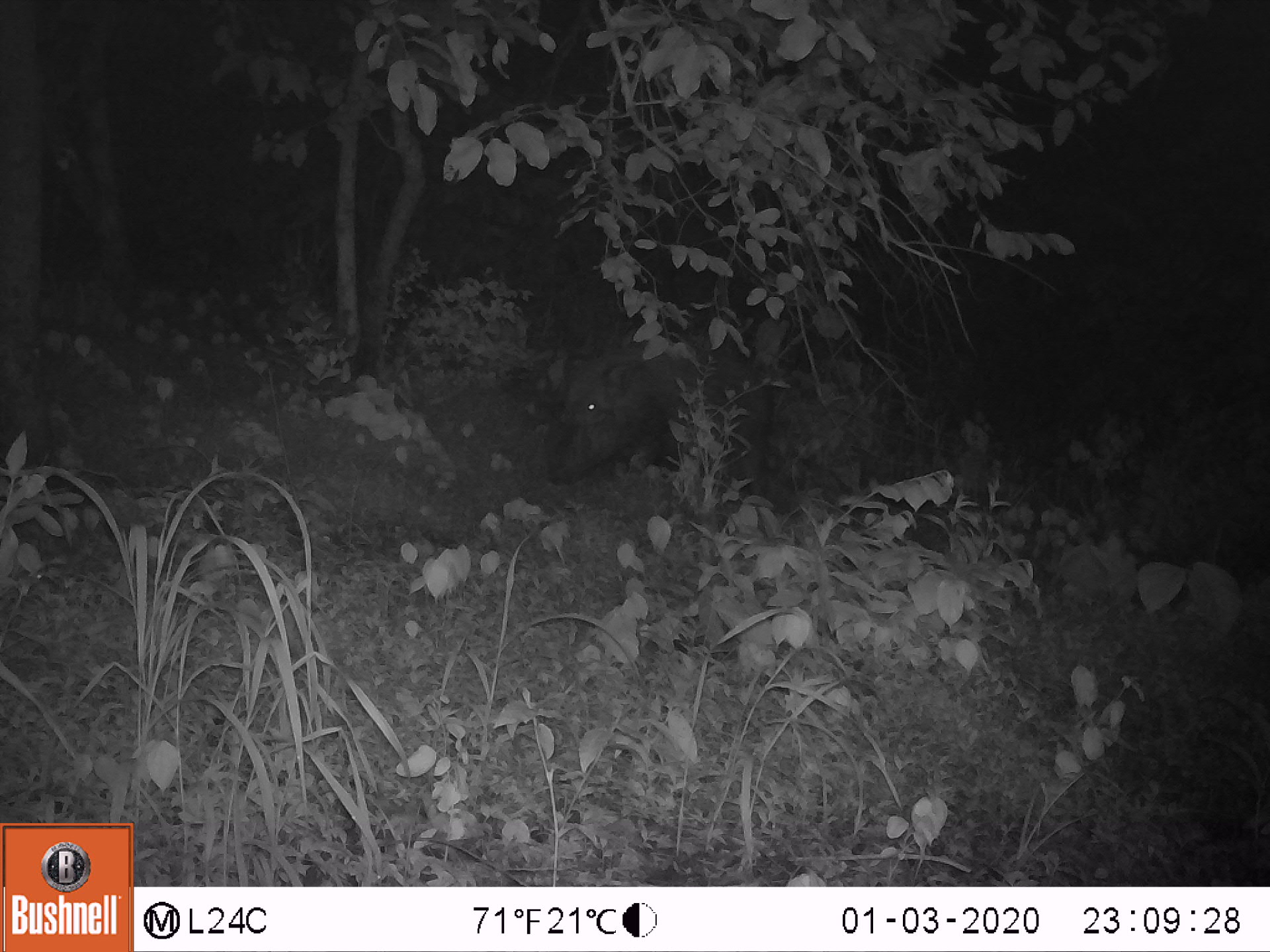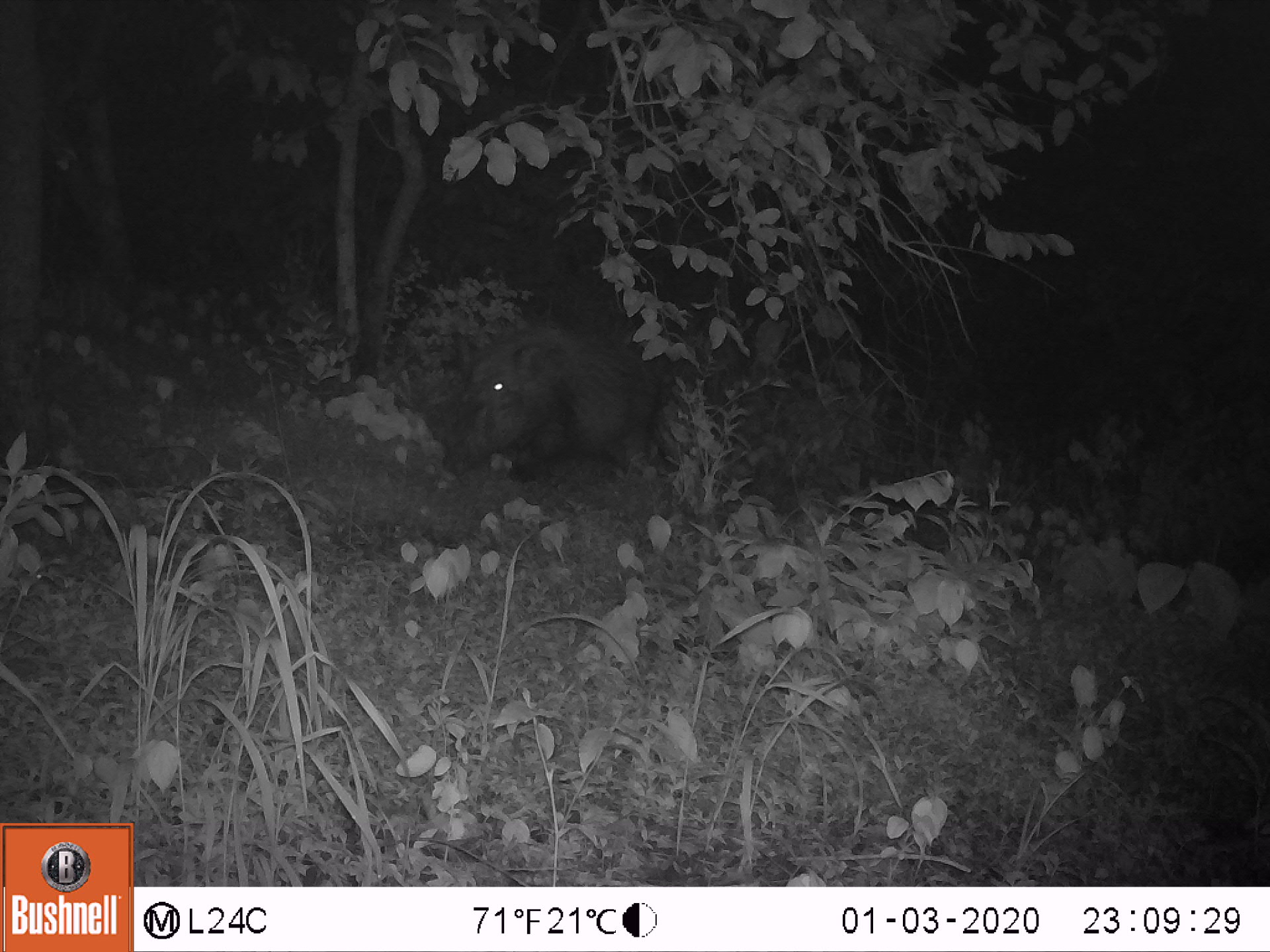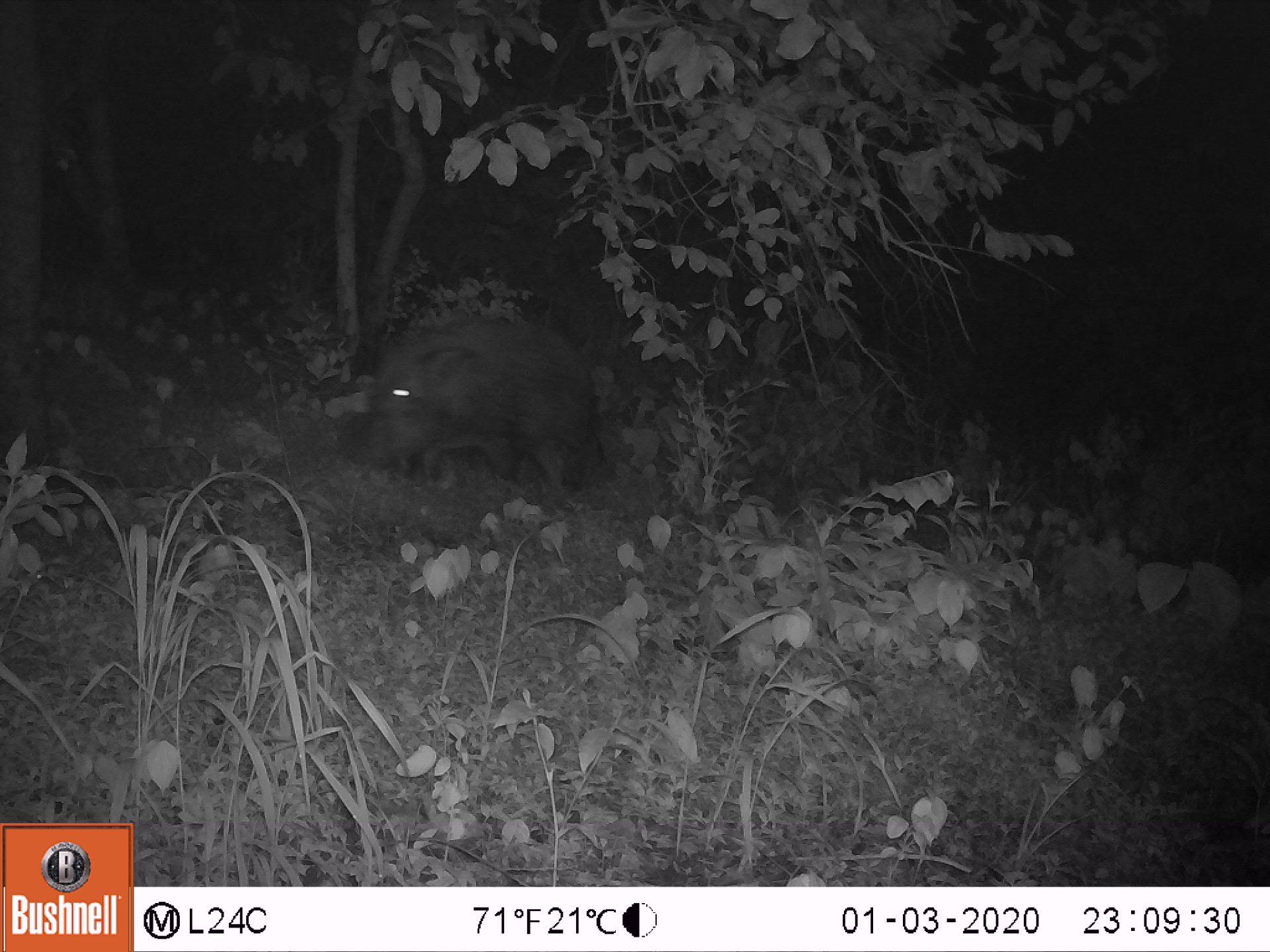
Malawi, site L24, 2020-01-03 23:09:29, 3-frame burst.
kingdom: Animalia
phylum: Chordata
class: Mammalia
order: Artiodactyla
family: Suidae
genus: Potamochoerus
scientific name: Potamochoerus larvatus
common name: bushpig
Bushpig (Potamochoerus larvatus), count 1.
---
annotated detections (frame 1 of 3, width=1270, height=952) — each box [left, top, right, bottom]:
bushpig: [531, 329, 777, 491]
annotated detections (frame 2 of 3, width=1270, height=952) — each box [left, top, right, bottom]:
bushpig: [430, 317, 668, 481]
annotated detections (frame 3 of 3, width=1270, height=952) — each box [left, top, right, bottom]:
bushpig: [353, 303, 608, 499]